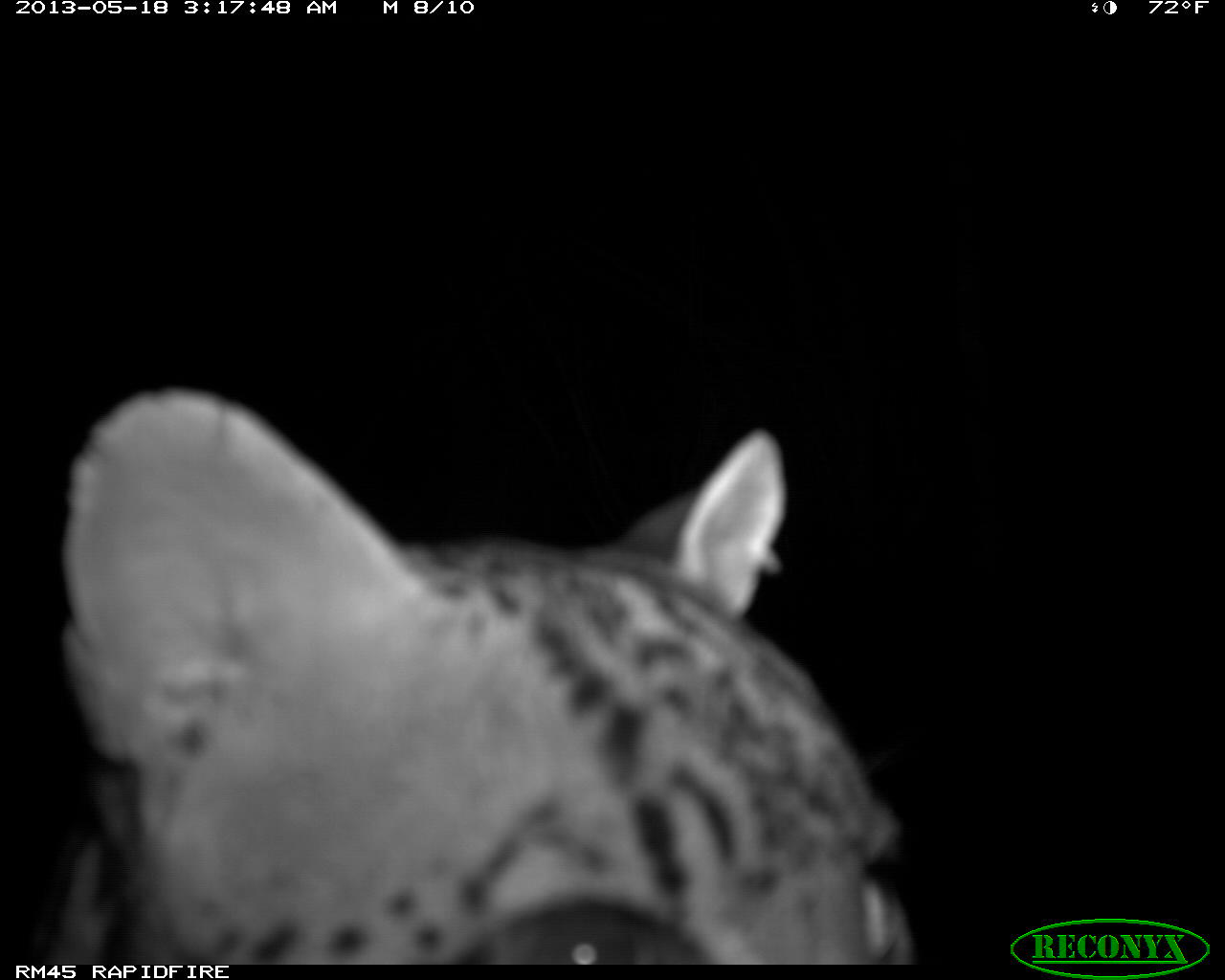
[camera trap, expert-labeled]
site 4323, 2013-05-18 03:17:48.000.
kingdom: Animalia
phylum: Chordata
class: Mammalia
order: Carnivora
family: Felidae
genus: Leopardus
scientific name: Leopardus pardalis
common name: ocelot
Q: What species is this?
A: Leopardus pardalis (ocelot).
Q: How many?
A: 1.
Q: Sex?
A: Male.